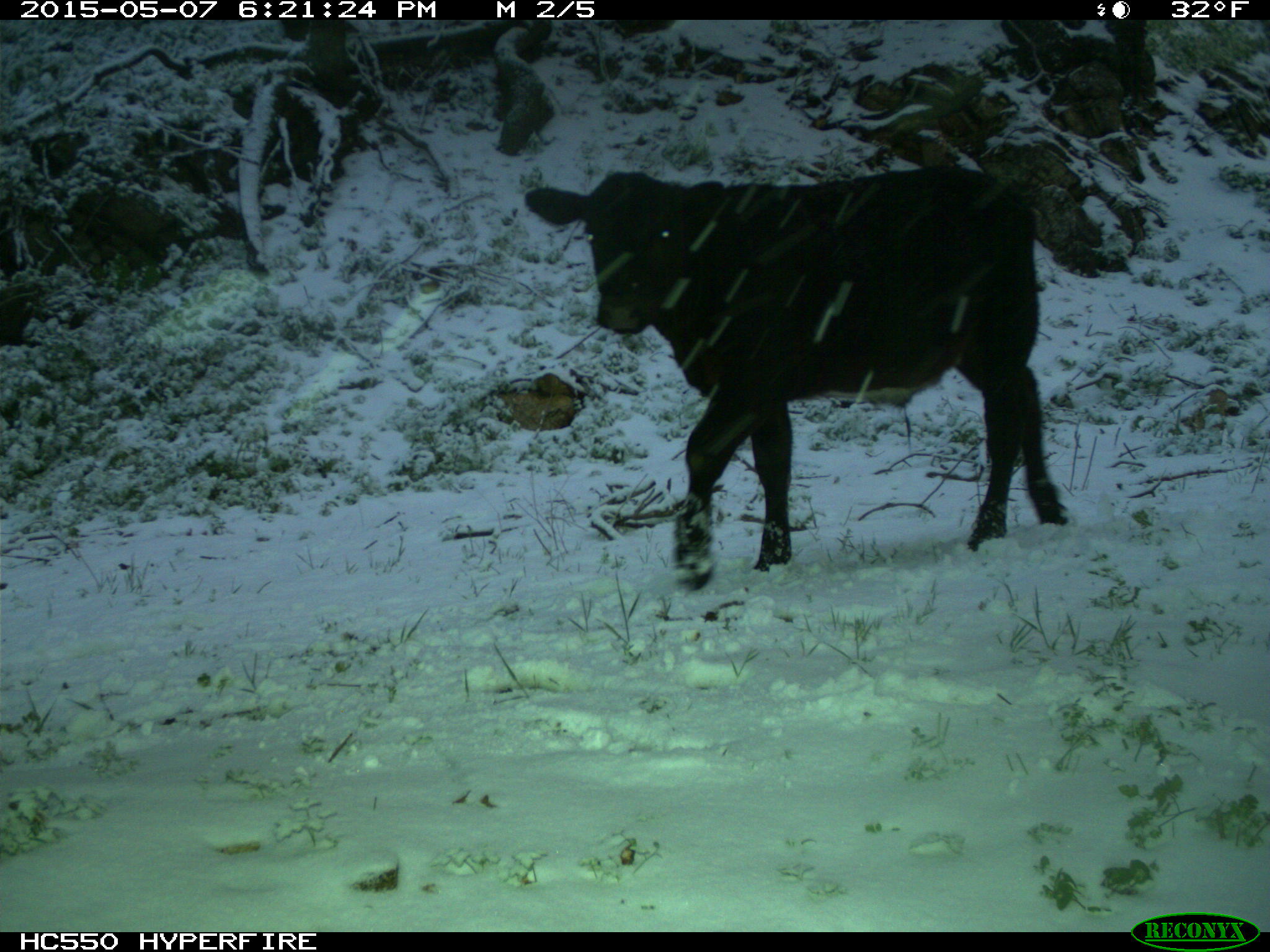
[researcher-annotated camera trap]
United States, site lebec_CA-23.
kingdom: Animalia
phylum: Chordata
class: Mammalia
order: Artiodactyla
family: Bovidae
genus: Bos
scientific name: Bos taurus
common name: domestic cow